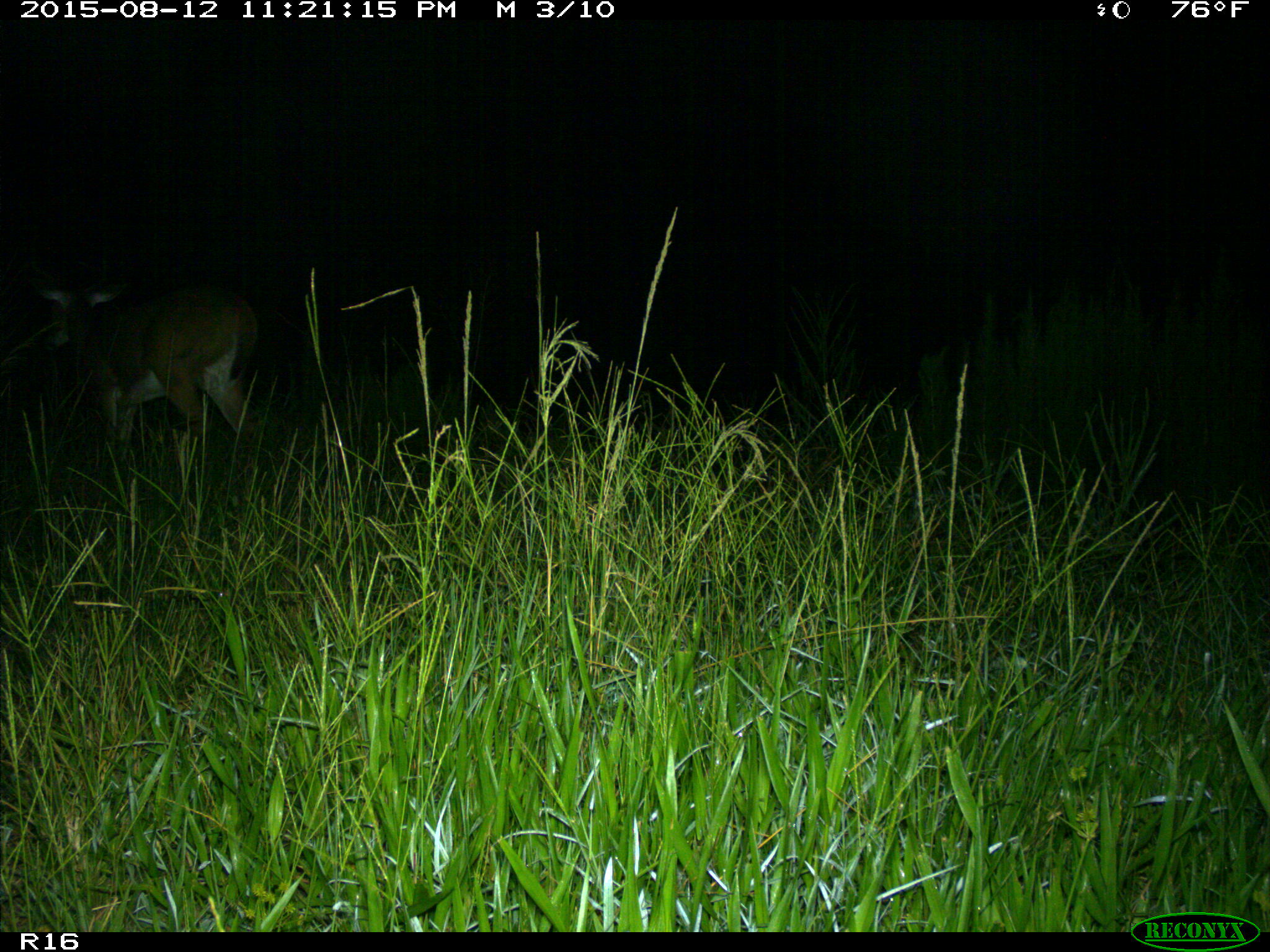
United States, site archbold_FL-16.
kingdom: Animalia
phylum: Chordata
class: Mammalia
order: Artiodactyla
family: Cervidae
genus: Odocoileus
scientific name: Odocoileus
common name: deer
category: unidentified deer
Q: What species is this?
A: Unidentified deer (deer) (Odocoileus).